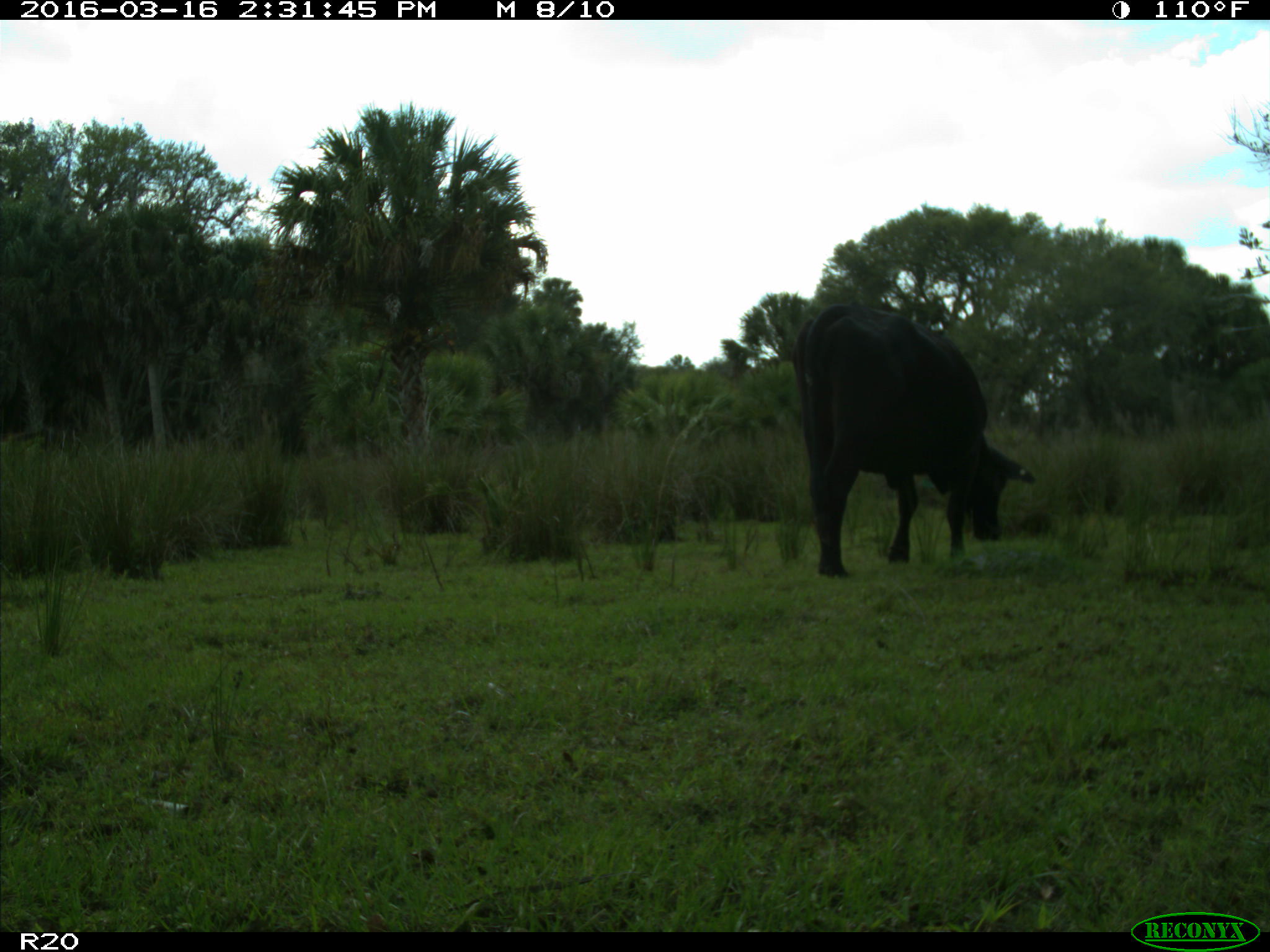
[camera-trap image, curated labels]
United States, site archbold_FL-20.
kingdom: Animalia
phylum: Chordata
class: Mammalia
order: Artiodactyla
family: Bovidae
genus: Bos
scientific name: Bos taurus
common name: domestic cow